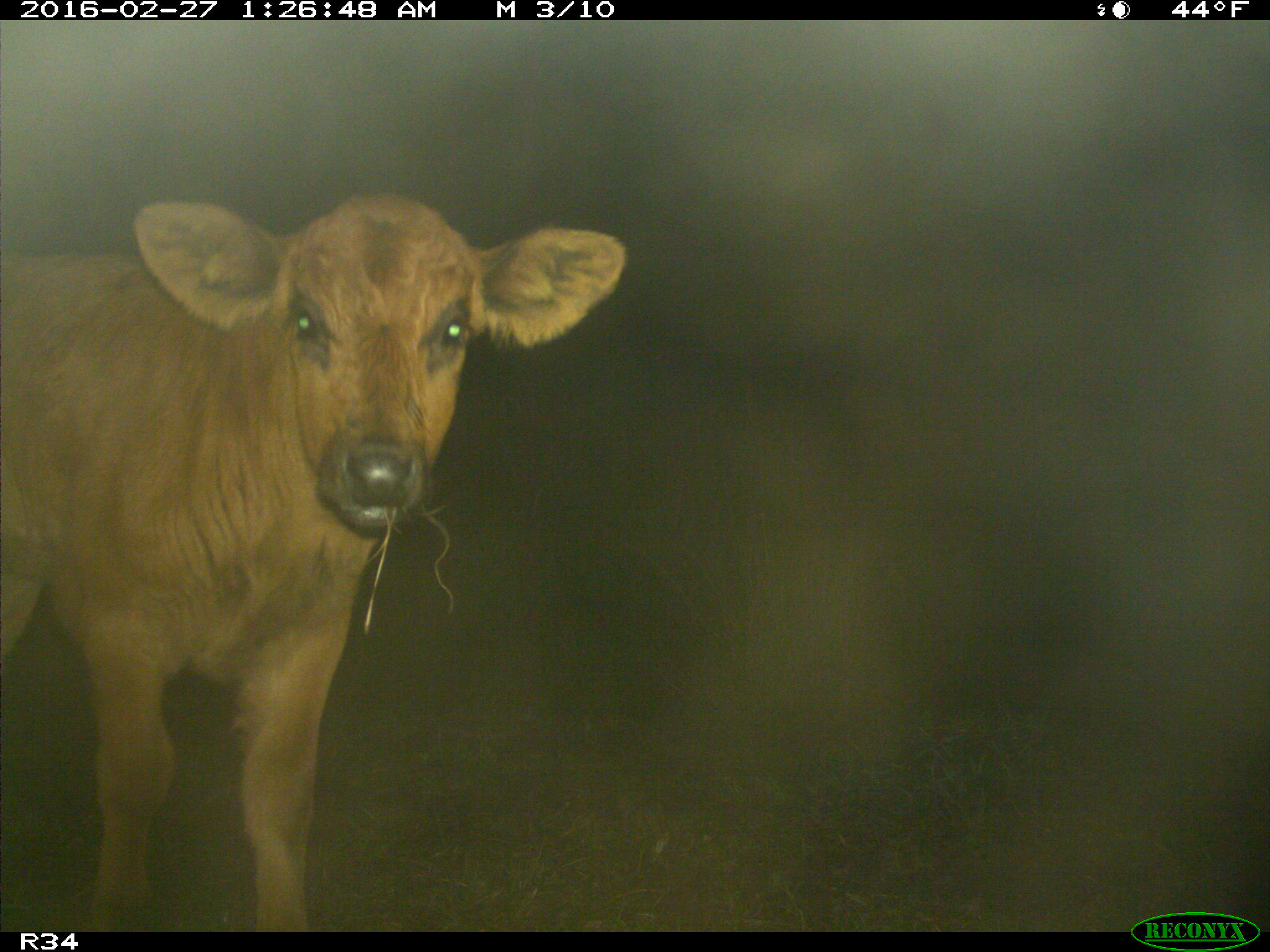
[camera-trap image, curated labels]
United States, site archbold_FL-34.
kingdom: Animalia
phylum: Chordata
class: Mammalia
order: Artiodactyla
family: Bovidae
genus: Bos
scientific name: Bos taurus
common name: domestic cow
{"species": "Bos taurus (domestic cow)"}